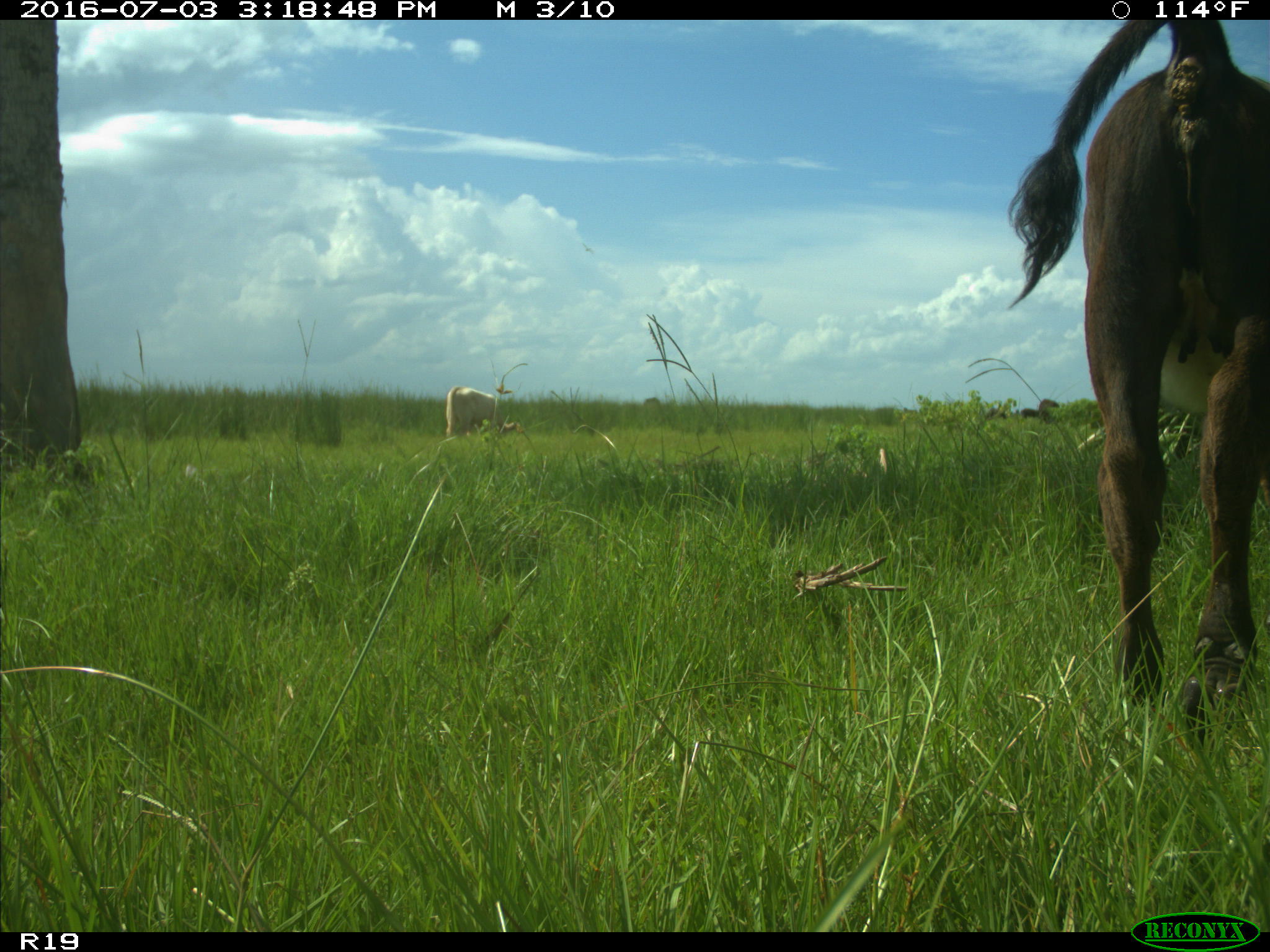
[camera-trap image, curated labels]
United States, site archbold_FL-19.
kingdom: Animalia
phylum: Chordata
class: Mammalia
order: Artiodactyla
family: Bovidae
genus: Bos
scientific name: Bos taurus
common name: domestic cow